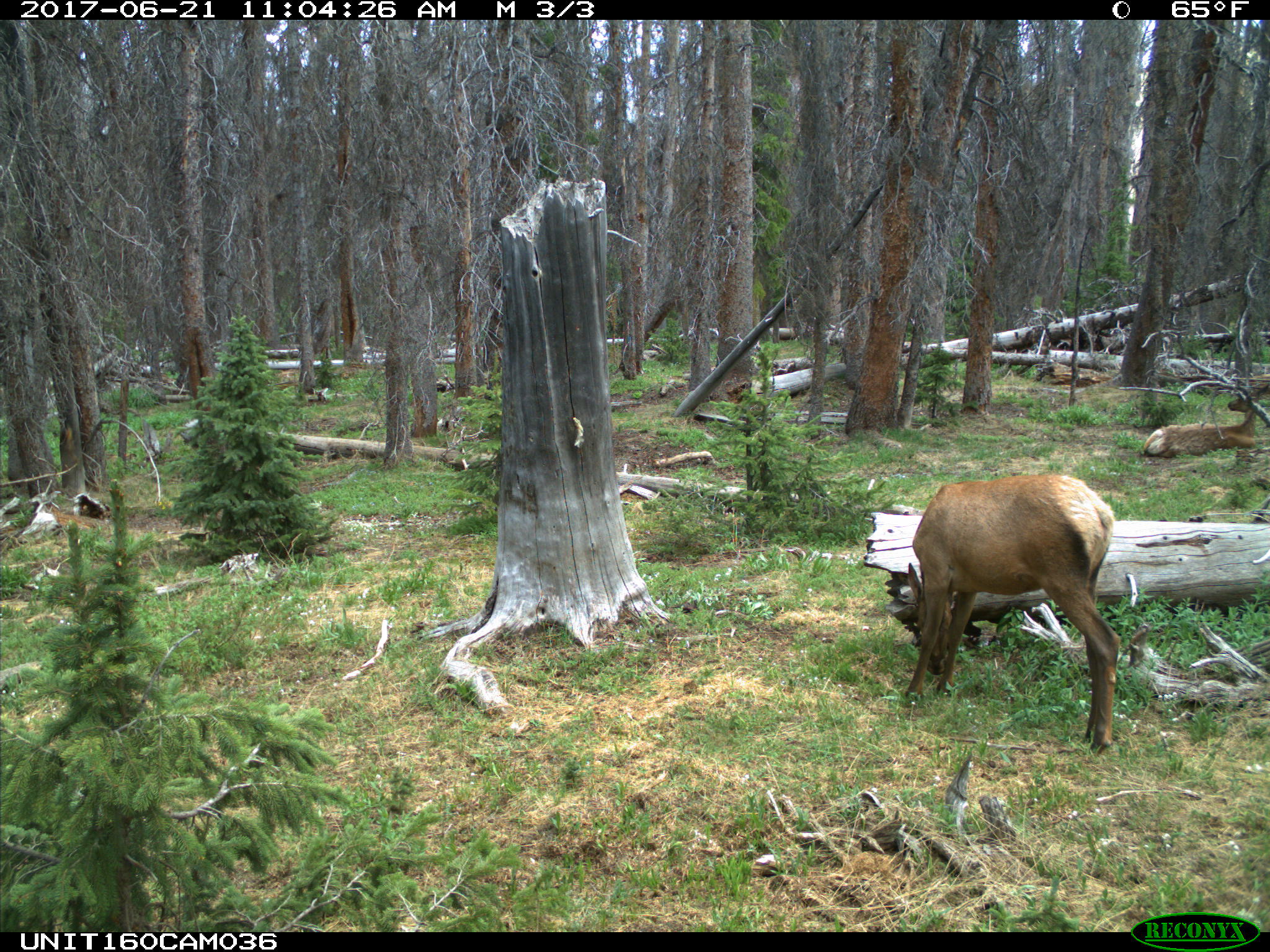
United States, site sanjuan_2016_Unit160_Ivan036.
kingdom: Animalia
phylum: Chordata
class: Mammalia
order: Artiodactyla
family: Cervidae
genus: Cervus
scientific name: Cervus elaphus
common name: red deer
Cervus elaphus (red deer).